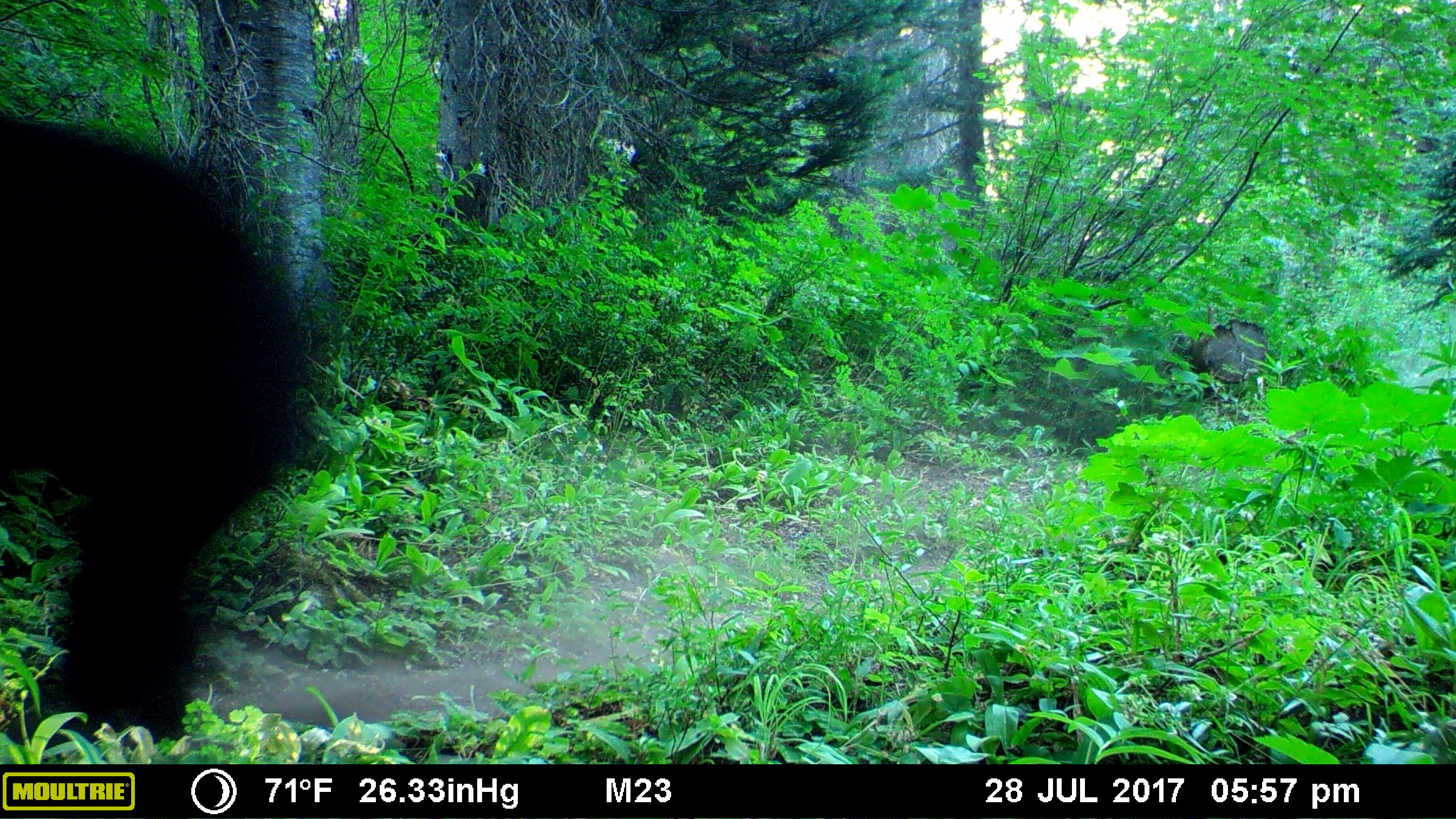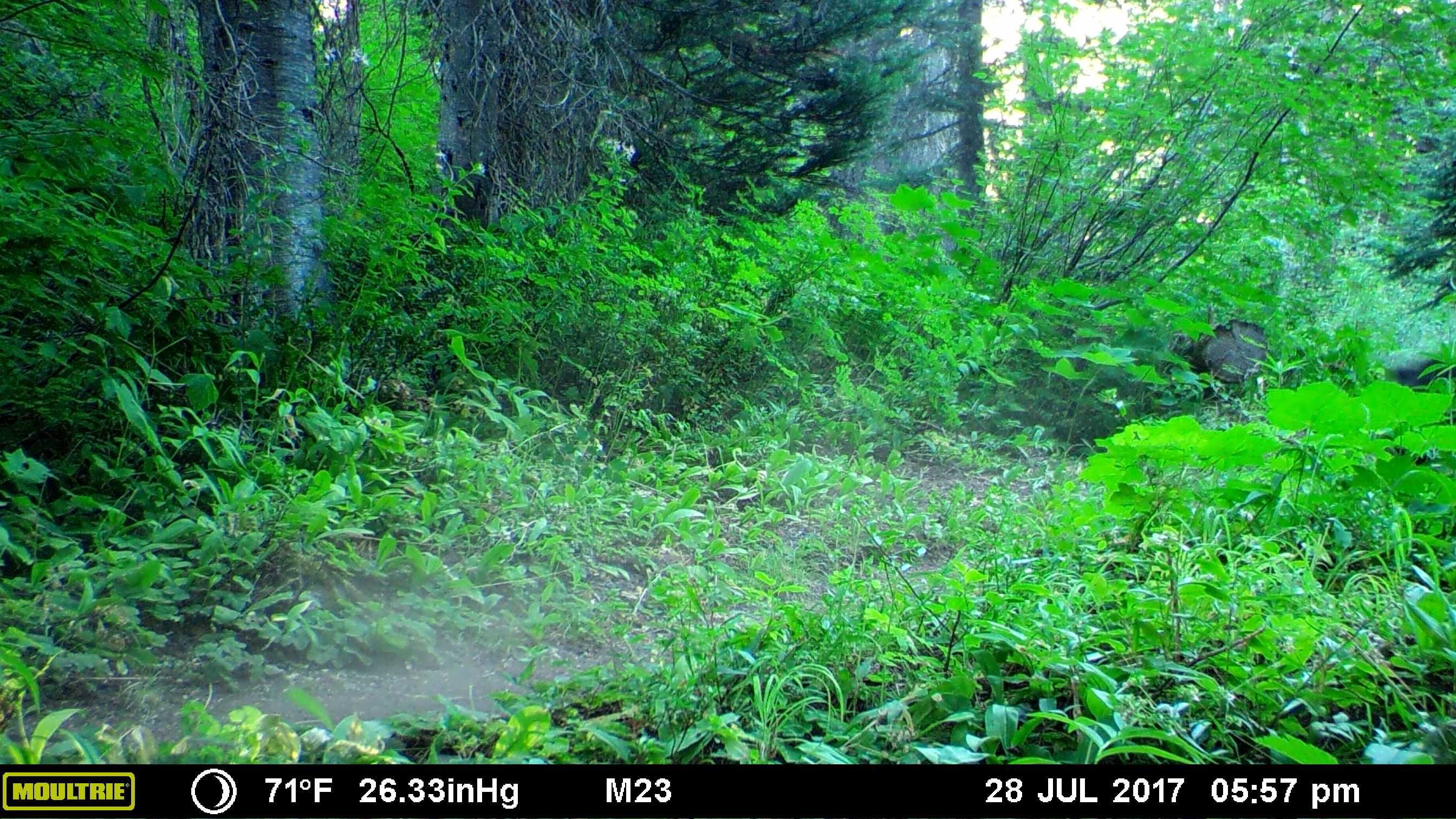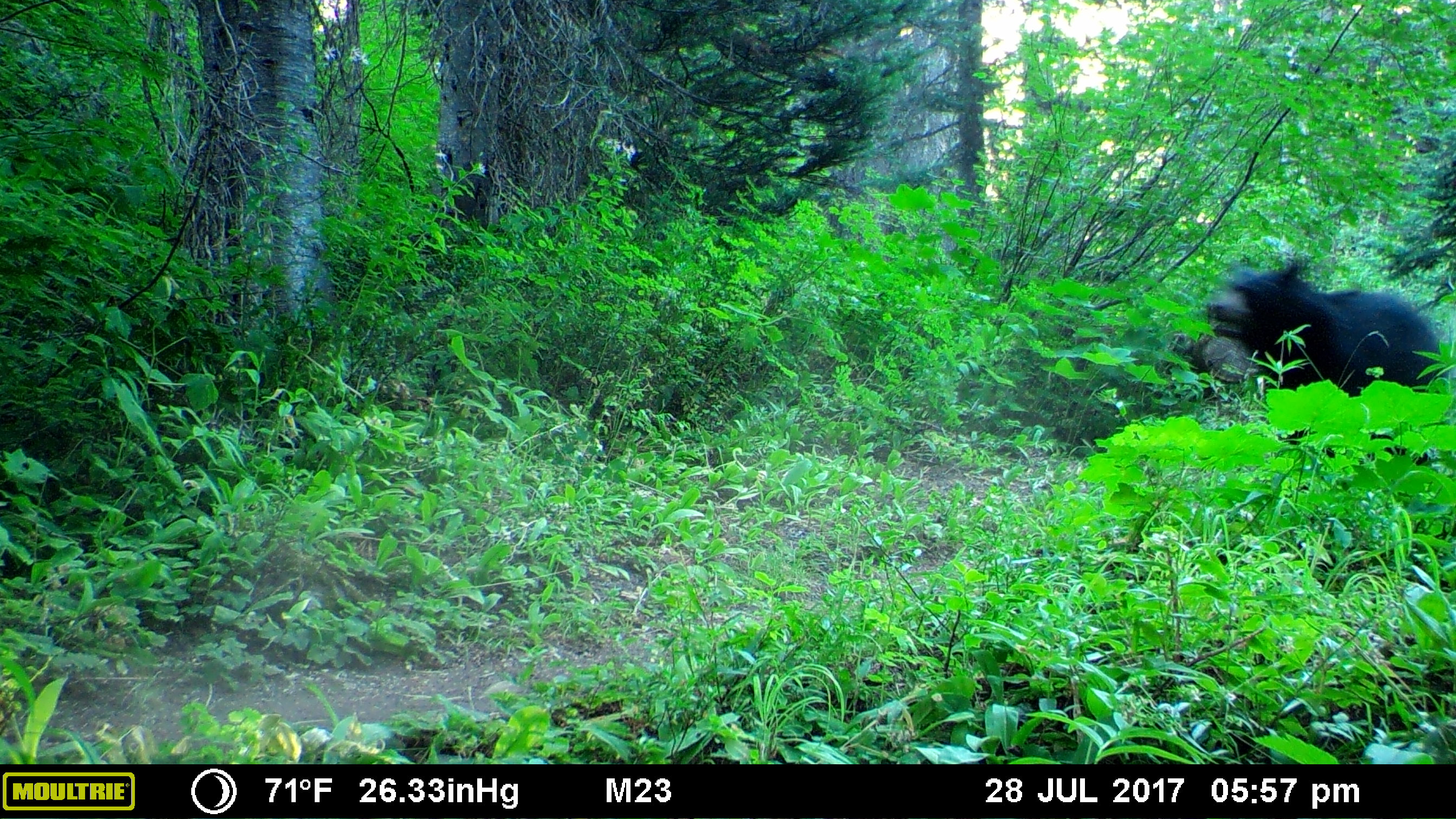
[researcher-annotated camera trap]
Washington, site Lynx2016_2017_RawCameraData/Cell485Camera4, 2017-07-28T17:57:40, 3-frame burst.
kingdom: Animalia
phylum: Chordata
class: Mammalia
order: Carnivora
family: Ursidae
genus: Ursus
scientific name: Ursus americanus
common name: american black bear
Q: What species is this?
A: Ursus americanus (american black bear).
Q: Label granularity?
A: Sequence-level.